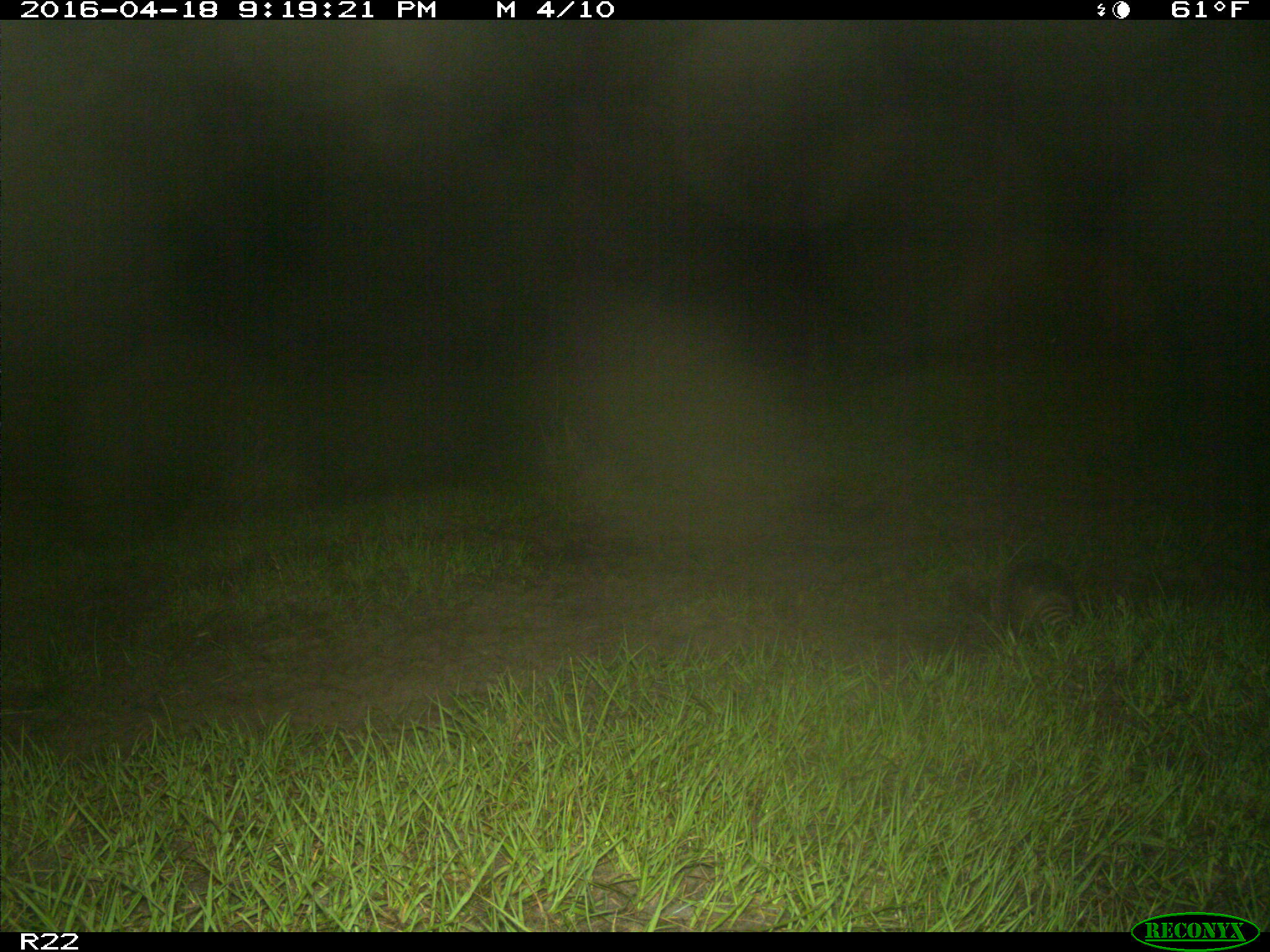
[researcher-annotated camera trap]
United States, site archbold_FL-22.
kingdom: Animalia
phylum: Chordata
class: Mammalia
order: Cingulata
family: Dasypodidae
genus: Dasypus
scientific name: Dasypus novemcinctus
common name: nine-banded armadillo